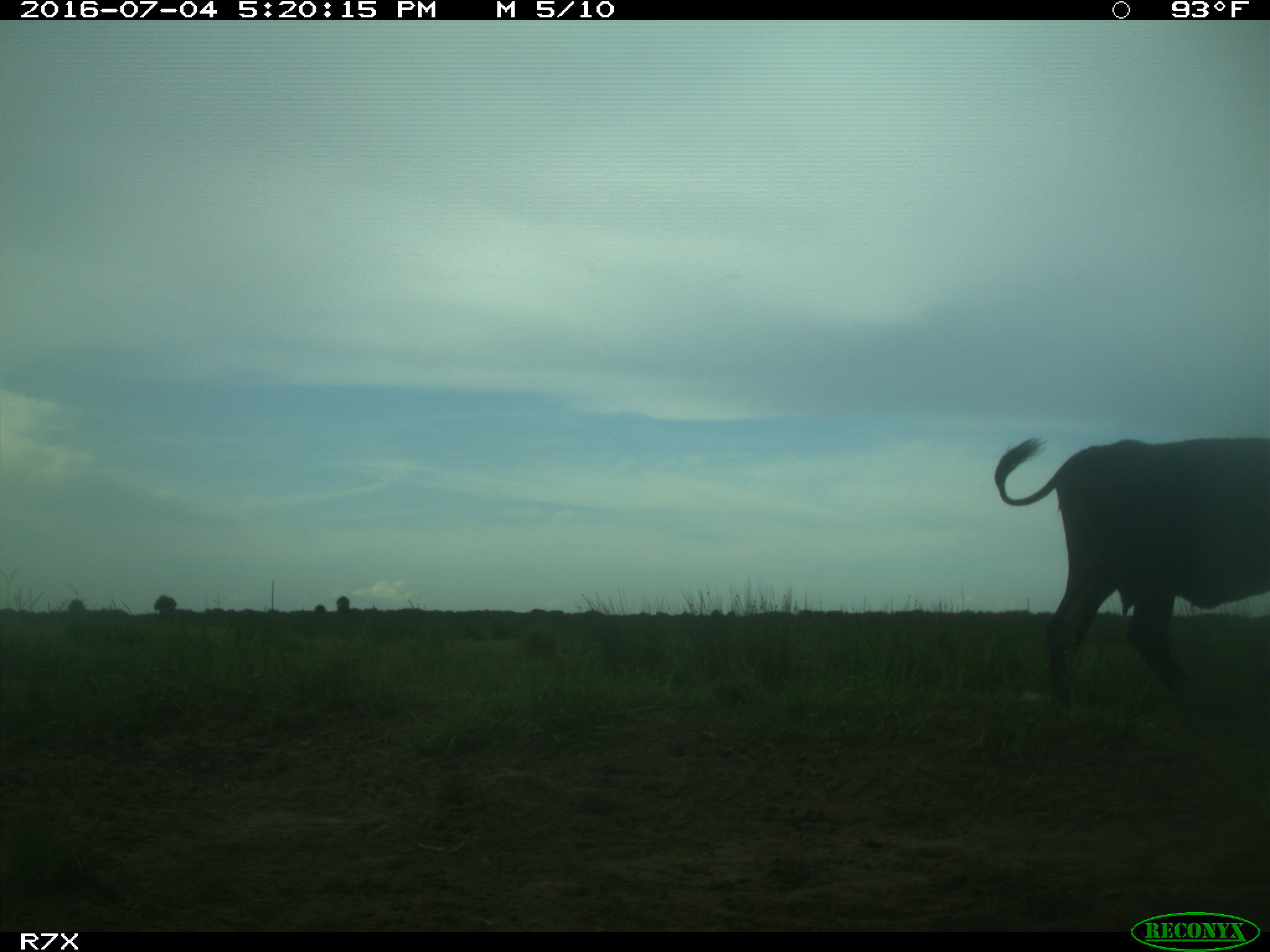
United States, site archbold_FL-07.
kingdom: Animalia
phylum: Chordata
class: Mammalia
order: Artiodactyla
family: Bovidae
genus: Bos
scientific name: Bos taurus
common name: domestic cow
Bos taurus (domestic cow).